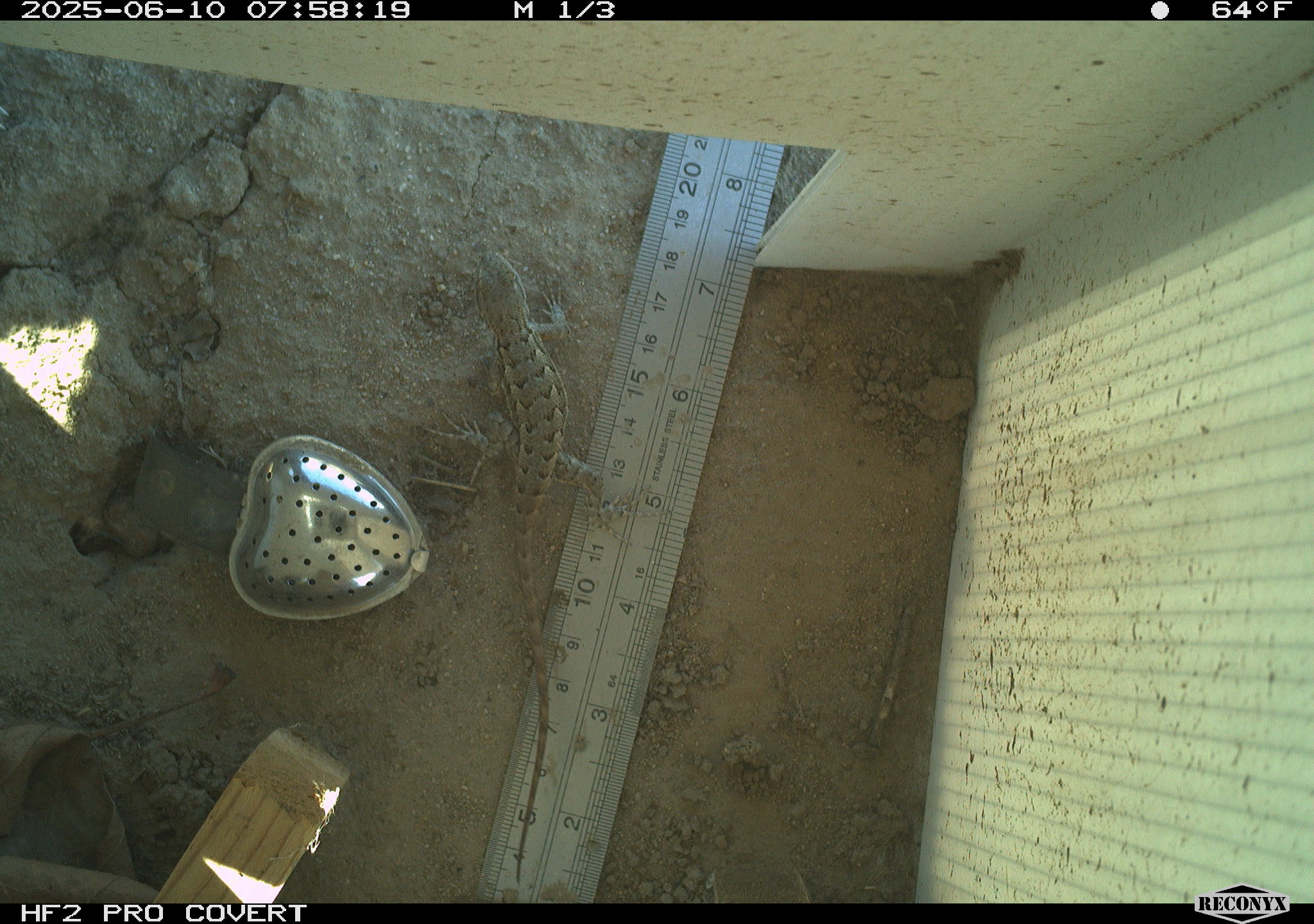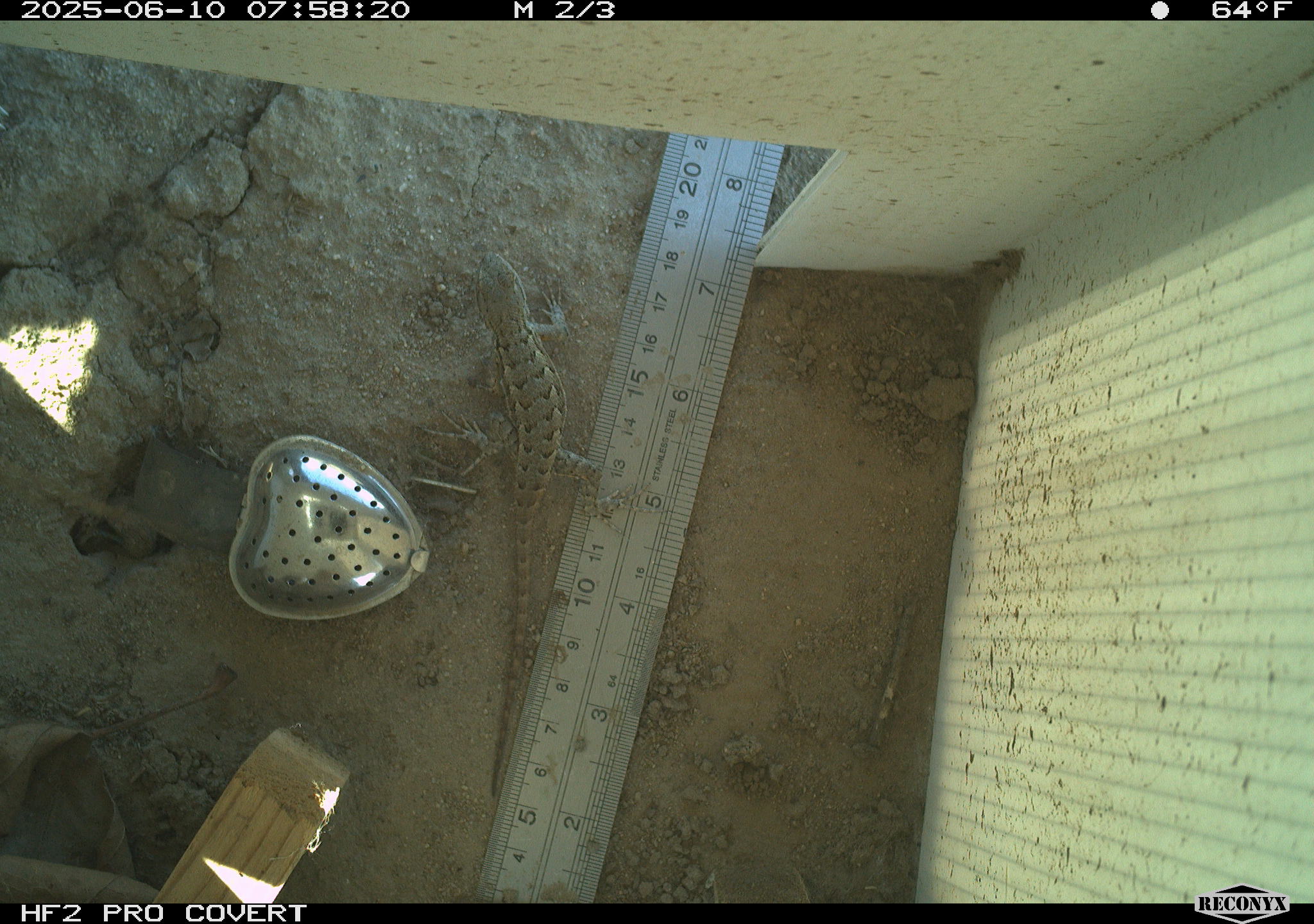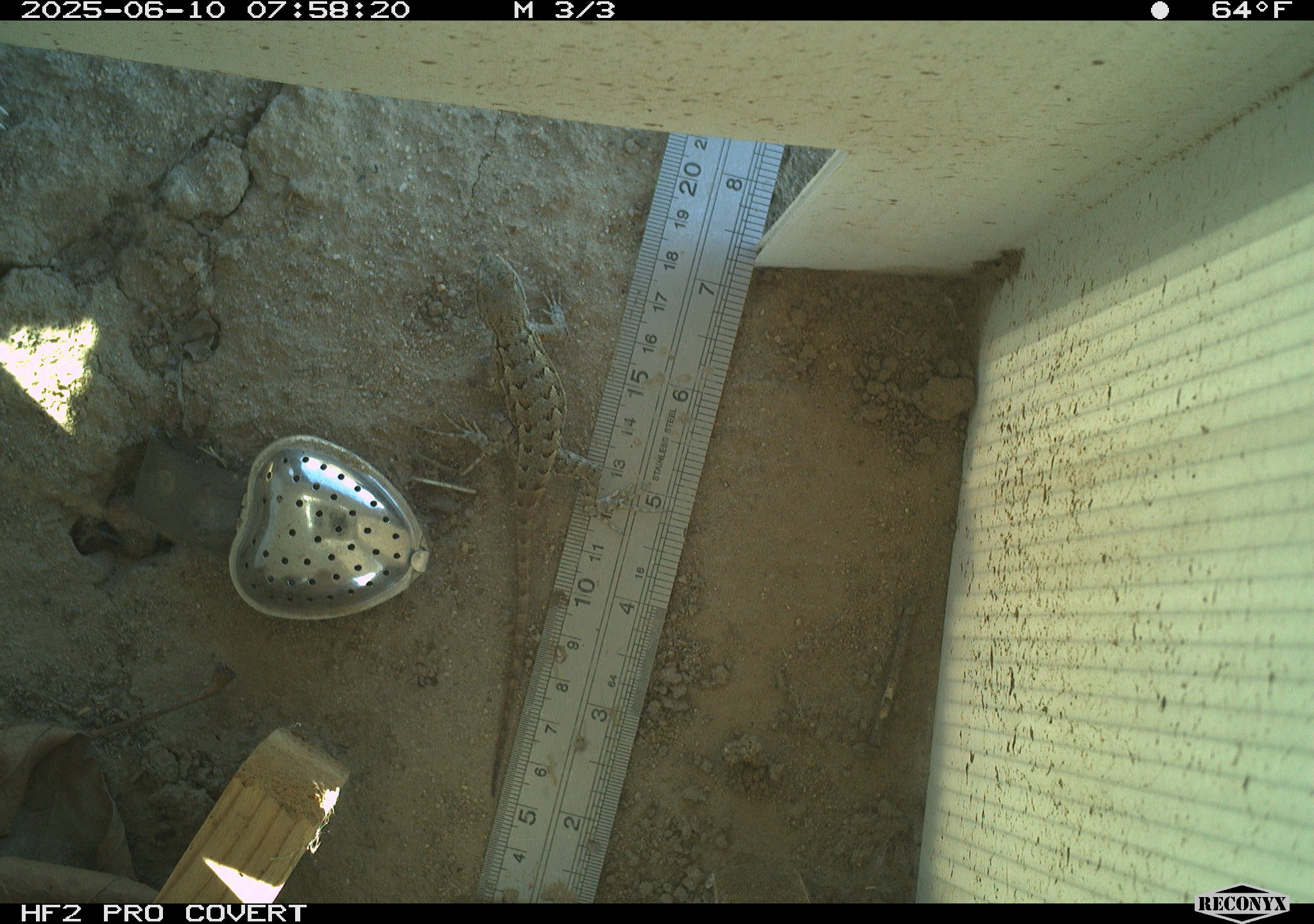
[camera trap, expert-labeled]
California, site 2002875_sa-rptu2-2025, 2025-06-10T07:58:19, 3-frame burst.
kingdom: Animalia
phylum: Chordata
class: Reptilia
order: Squamata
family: Phrynosomatidae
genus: Sceloporus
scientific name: Sceloporus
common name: spiny lizards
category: sceloporus species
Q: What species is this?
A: Sceloporus species (spiny lizards) (Sceloporus).